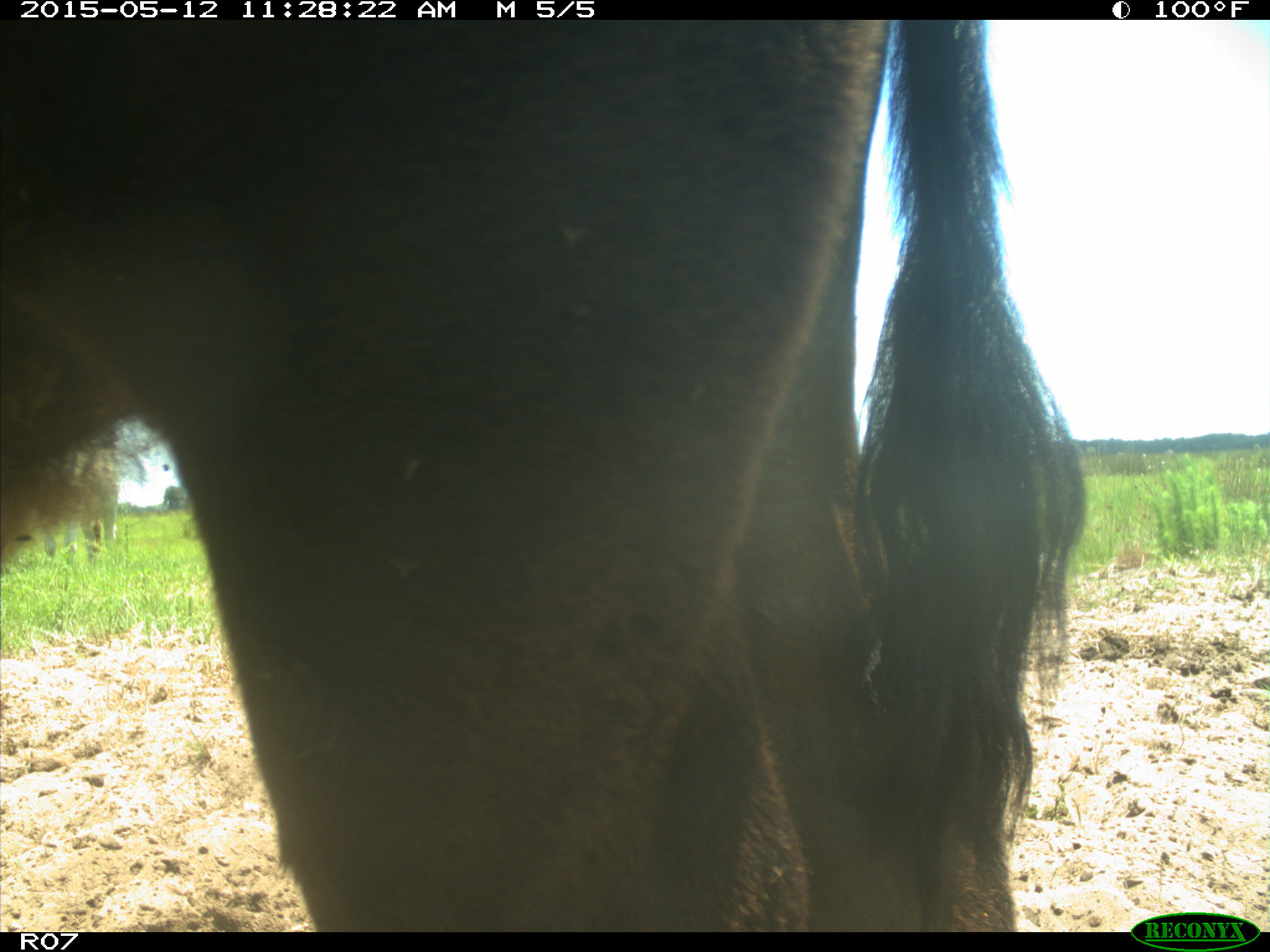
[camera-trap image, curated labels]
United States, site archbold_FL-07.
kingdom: Animalia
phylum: Chordata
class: Mammalia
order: Artiodactyla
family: Bovidae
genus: Bos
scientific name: Bos taurus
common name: domestic cow